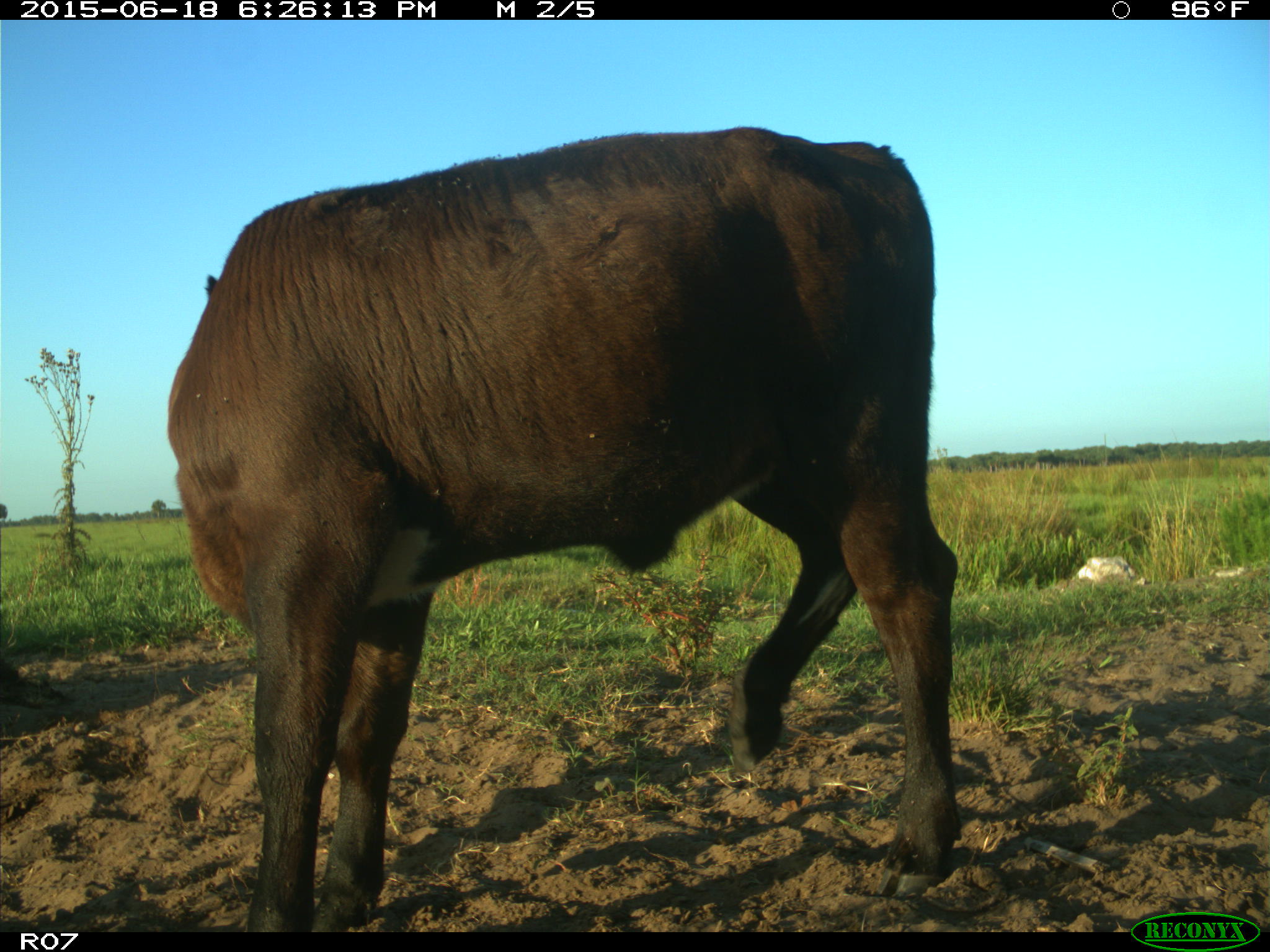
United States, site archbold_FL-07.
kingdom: Animalia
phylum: Chordata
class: Mammalia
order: Artiodactyla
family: Bovidae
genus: Bos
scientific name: Bos taurus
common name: domestic cow